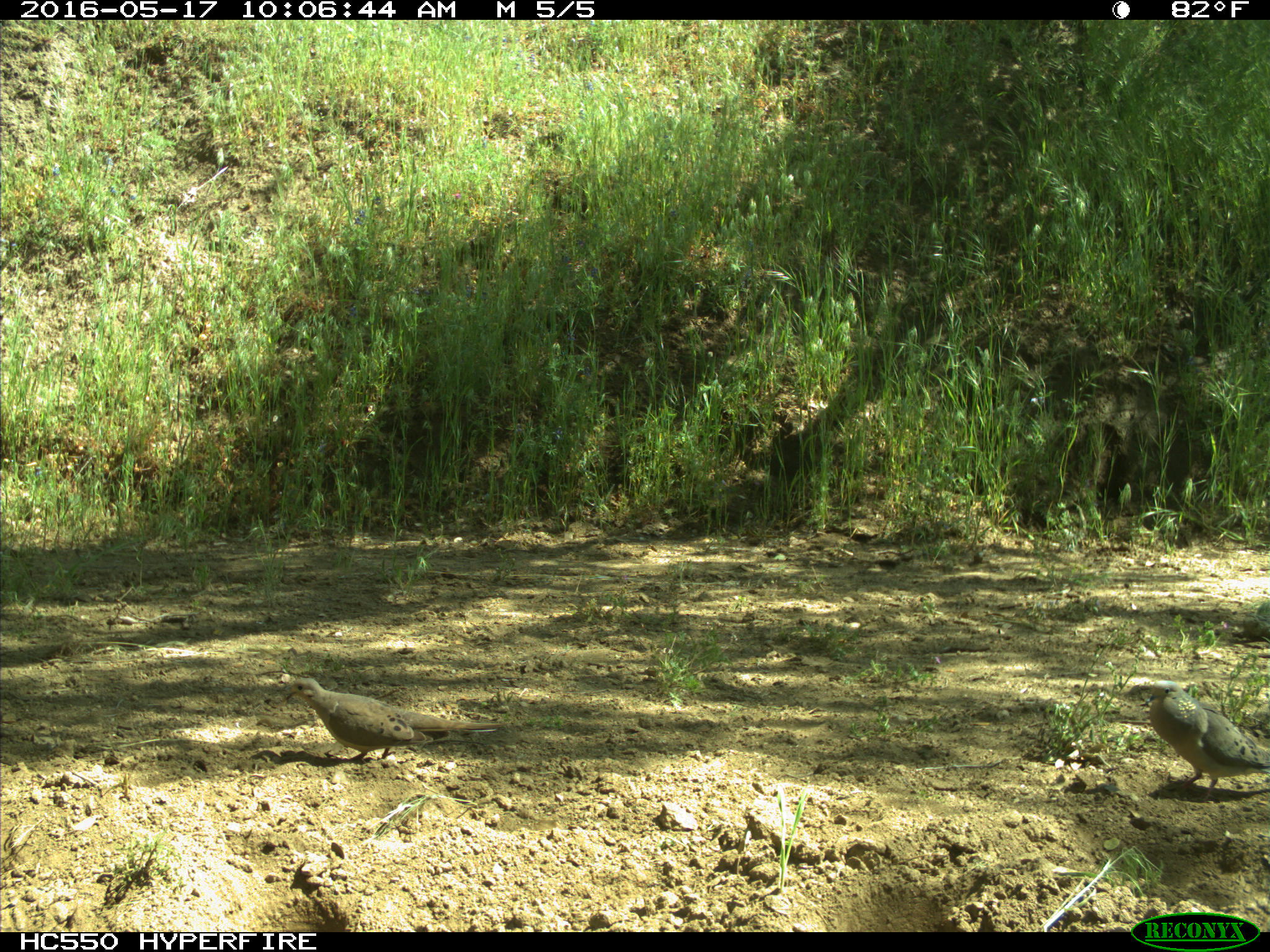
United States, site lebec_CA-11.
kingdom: Animalia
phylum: Chordata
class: Aves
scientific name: Aves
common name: birds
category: unidentified bird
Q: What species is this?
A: Unidentified bird (birds) (Aves).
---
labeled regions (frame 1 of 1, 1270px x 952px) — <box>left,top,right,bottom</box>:
animal: <box>285,676,508,766</box>; <box>1129,679,1269,803</box>